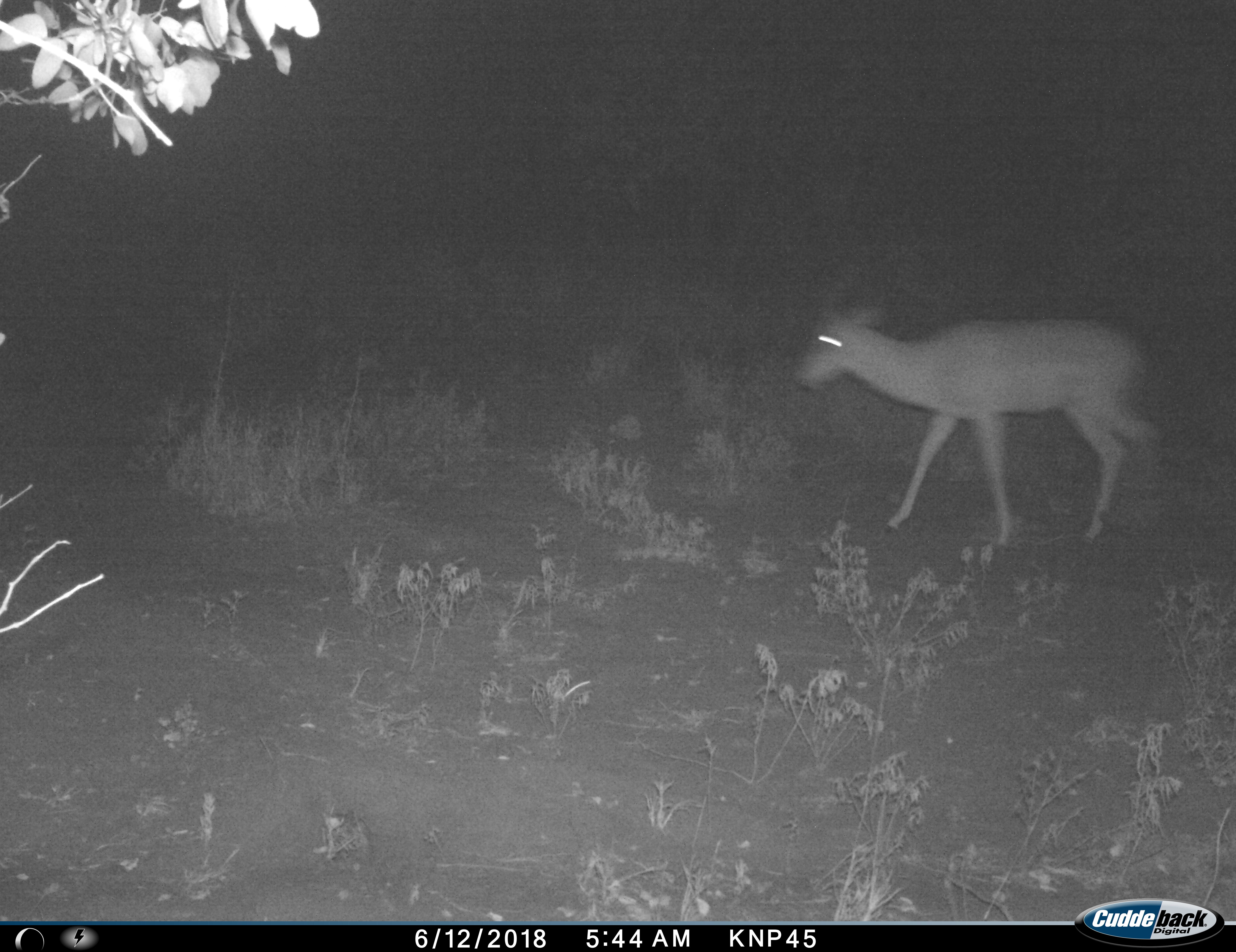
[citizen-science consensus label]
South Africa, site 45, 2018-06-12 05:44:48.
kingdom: Animalia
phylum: Chordata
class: Mammalia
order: Artiodactyla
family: Bovidae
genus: Aepyceros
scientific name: Aepyceros melampus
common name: impala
Impala (Aepyceros melampus), count 1. Behavior (volunteer vote fractions): standing 0%, resting 0%, moving 100%, interacting 0%. Young present (vote fraction): 0%. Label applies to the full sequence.